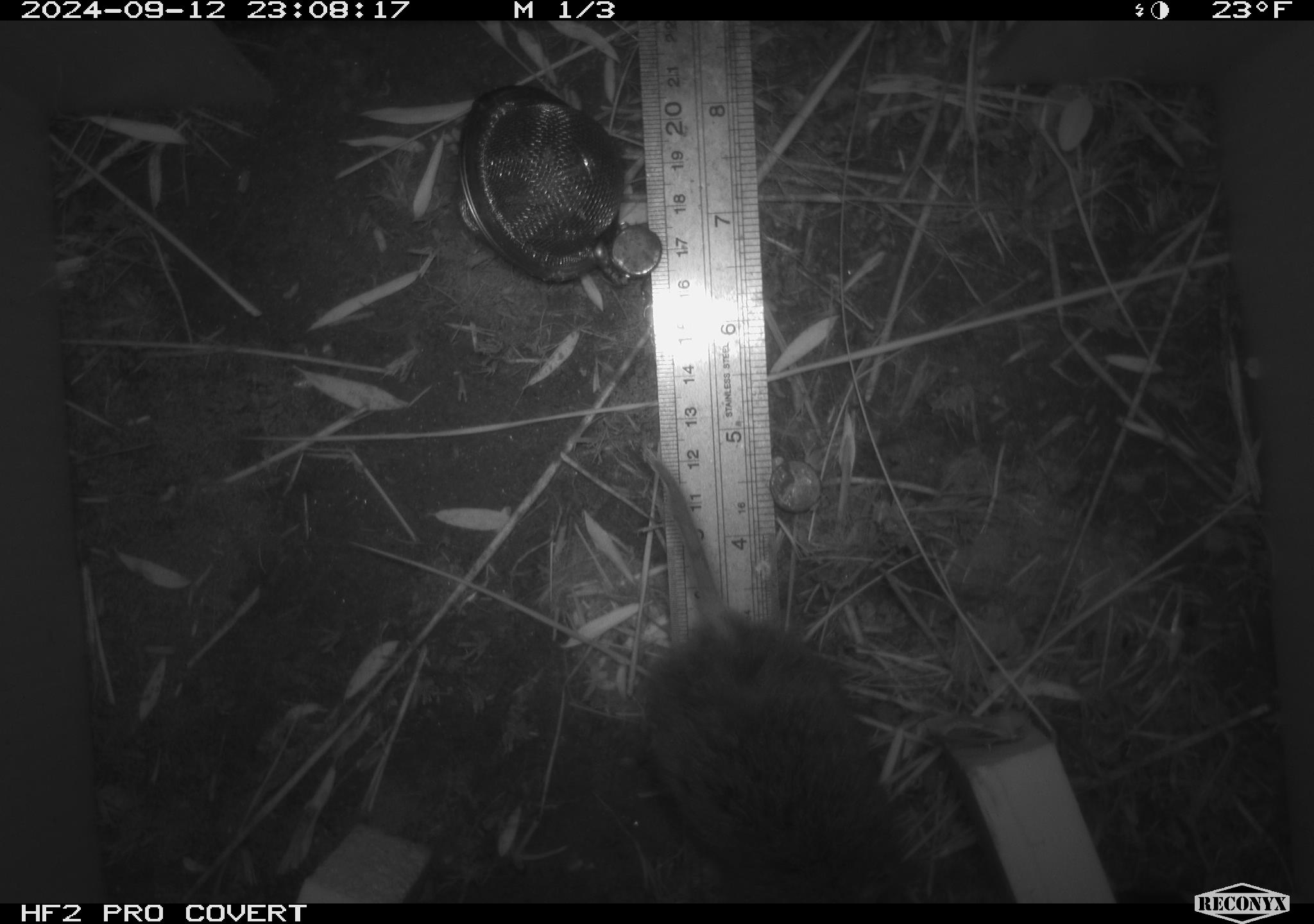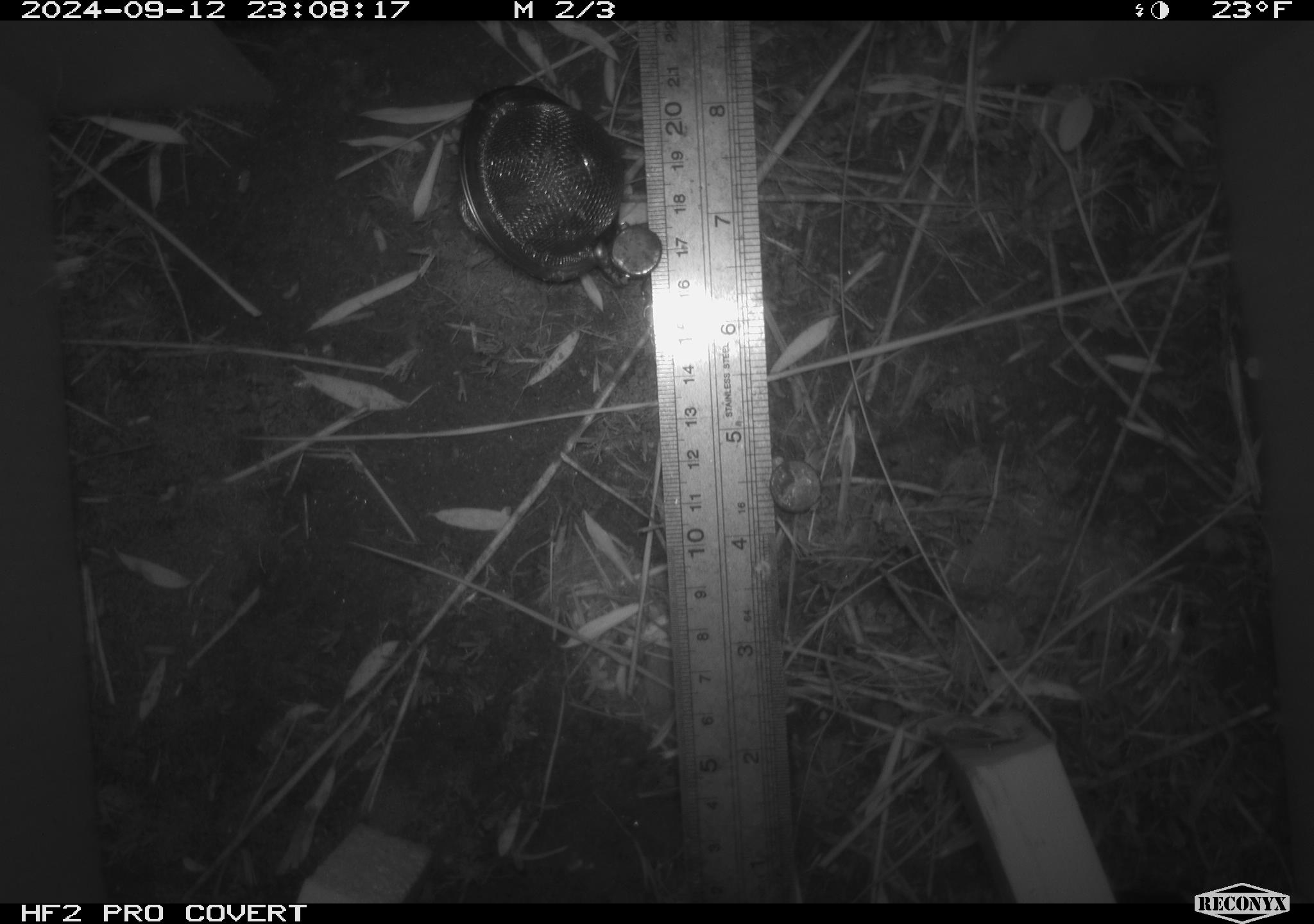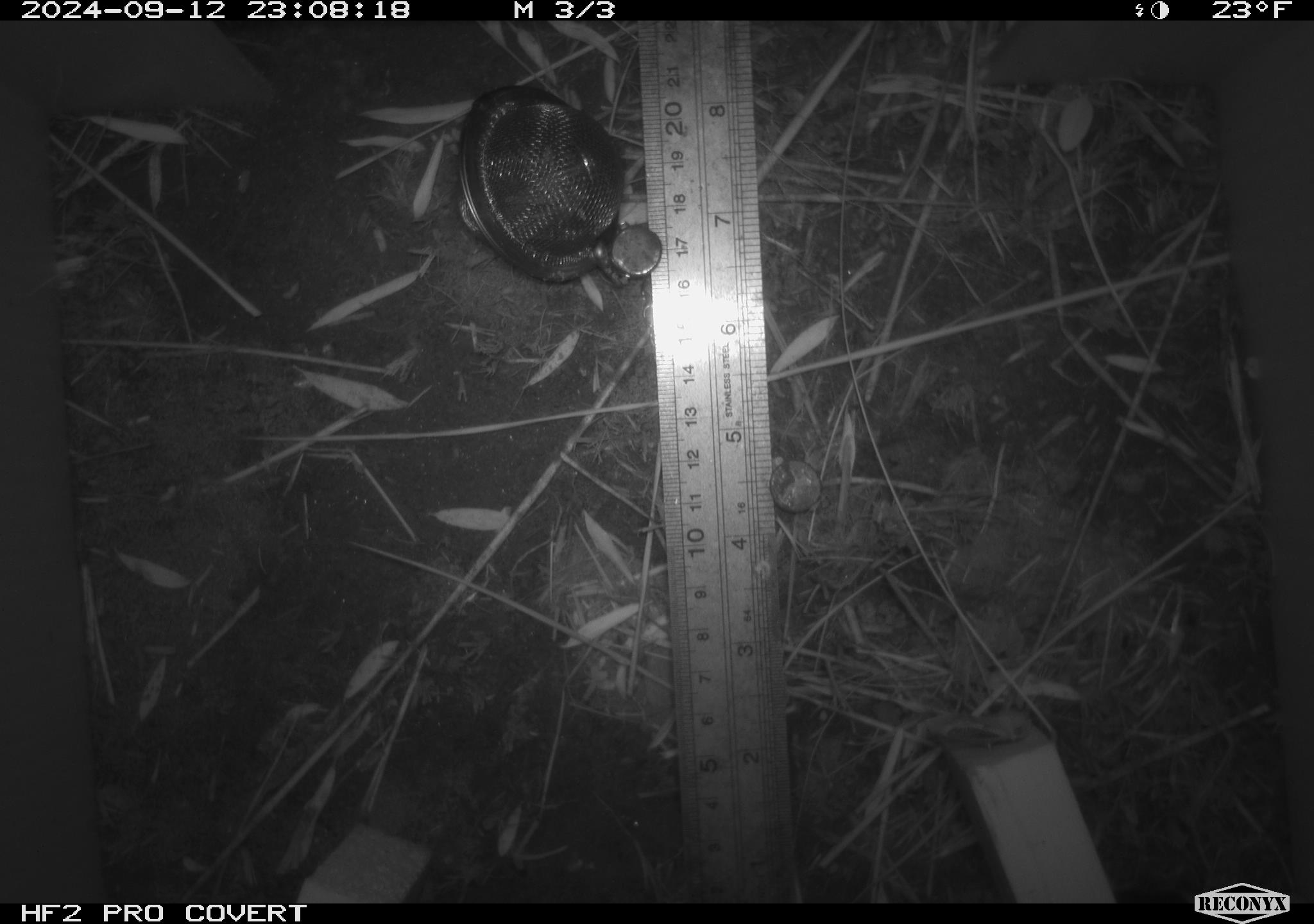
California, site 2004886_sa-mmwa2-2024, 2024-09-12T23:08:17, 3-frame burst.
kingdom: Animalia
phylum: Chordata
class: Mammalia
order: Rodentia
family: Cricetidae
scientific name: Arvicolinae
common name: voles, lemmings, and muskrats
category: arvicolinae subfamily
Arvicolinae subfamily (voles, lemmings, and muskrats) (Arvicolinae).